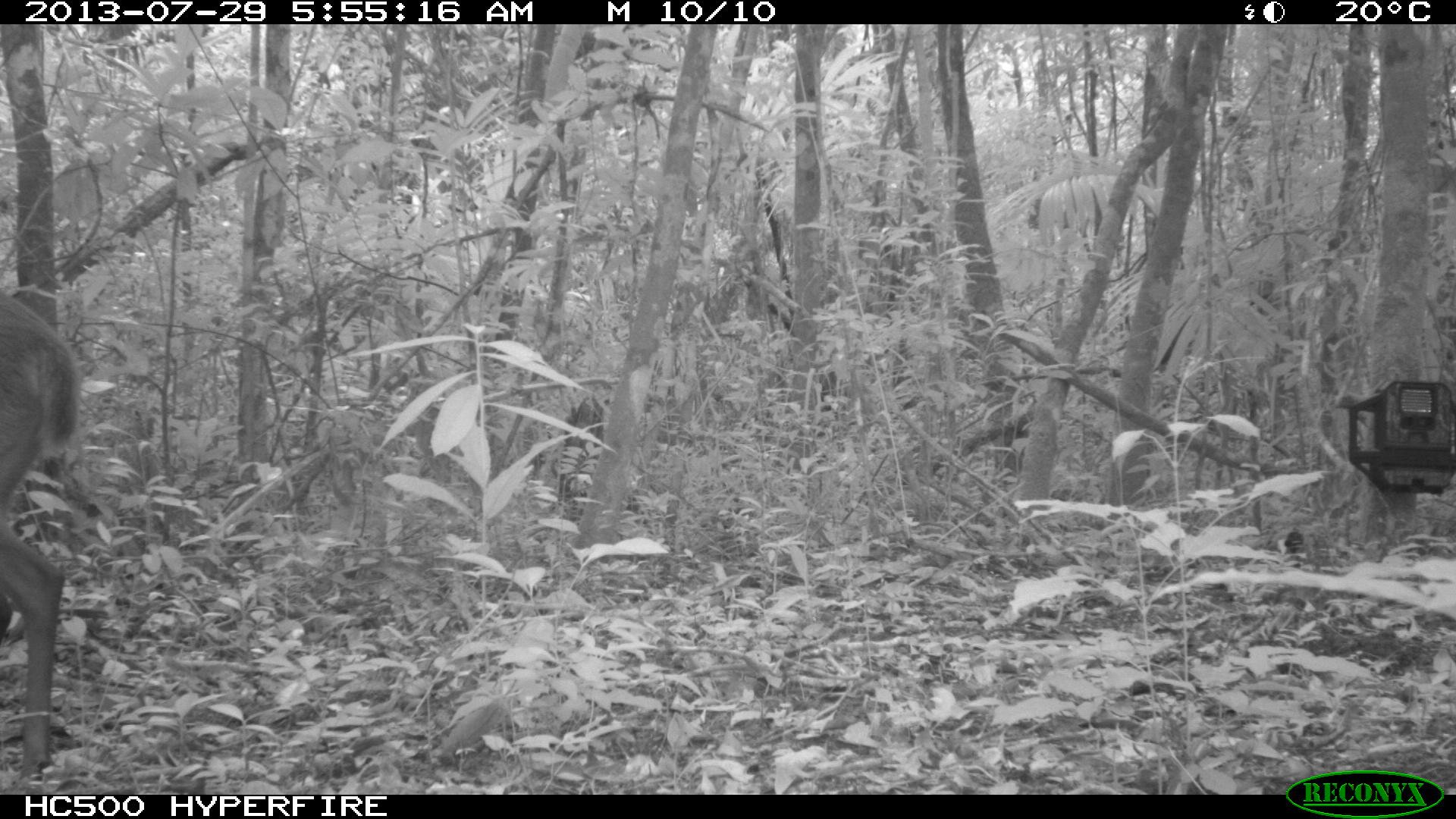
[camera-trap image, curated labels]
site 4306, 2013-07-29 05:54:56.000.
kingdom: Animalia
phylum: Chordata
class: Mammalia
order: Artiodactyla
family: Cervidae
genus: Mazama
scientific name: Mazama temama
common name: central american red brocket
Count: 1.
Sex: male.